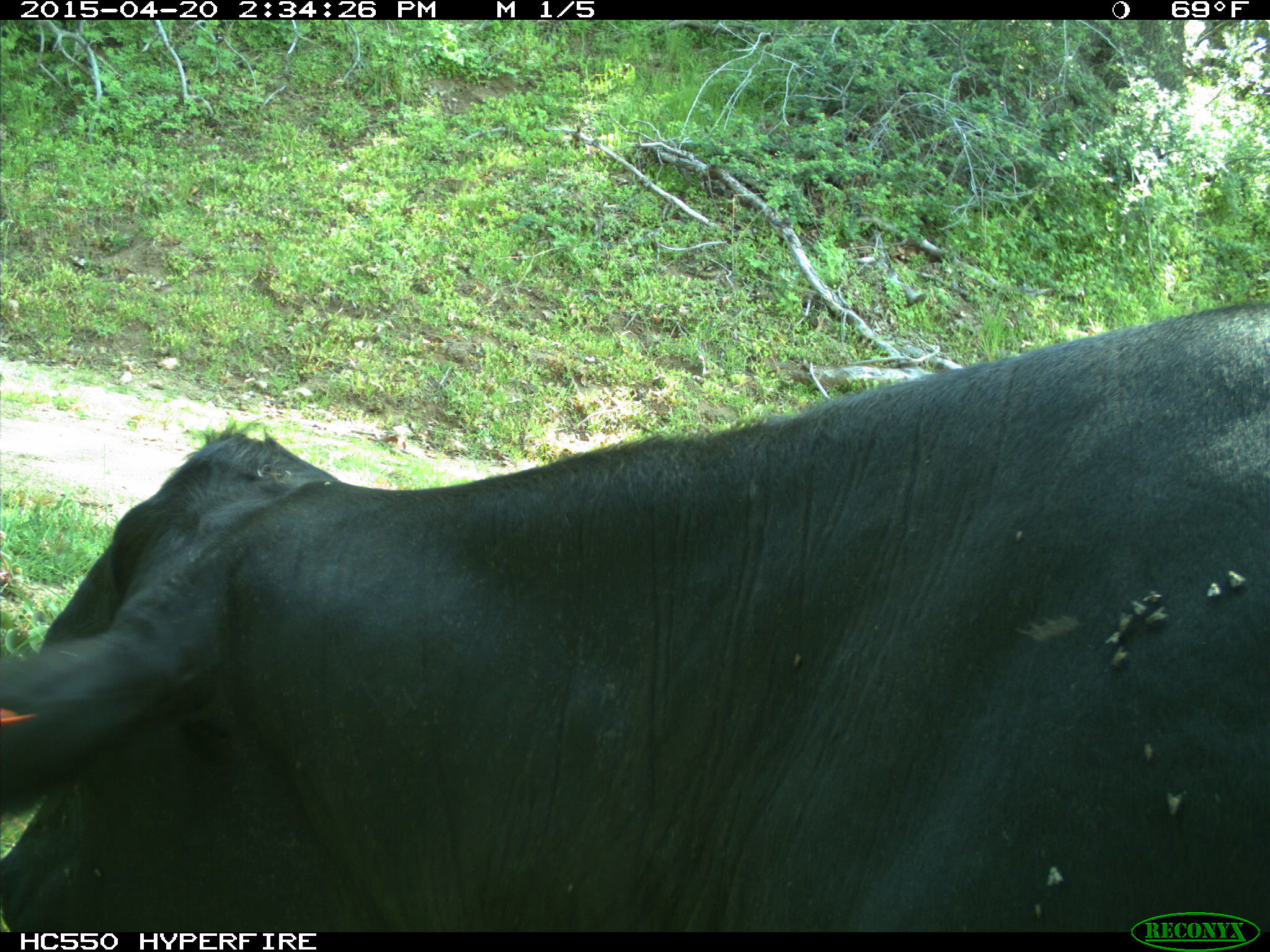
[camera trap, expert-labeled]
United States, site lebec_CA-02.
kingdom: Animalia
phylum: Chordata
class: Mammalia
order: Artiodactyla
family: Bovidae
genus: Bos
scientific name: Bos taurus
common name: domestic cow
Bos taurus (domestic cow).